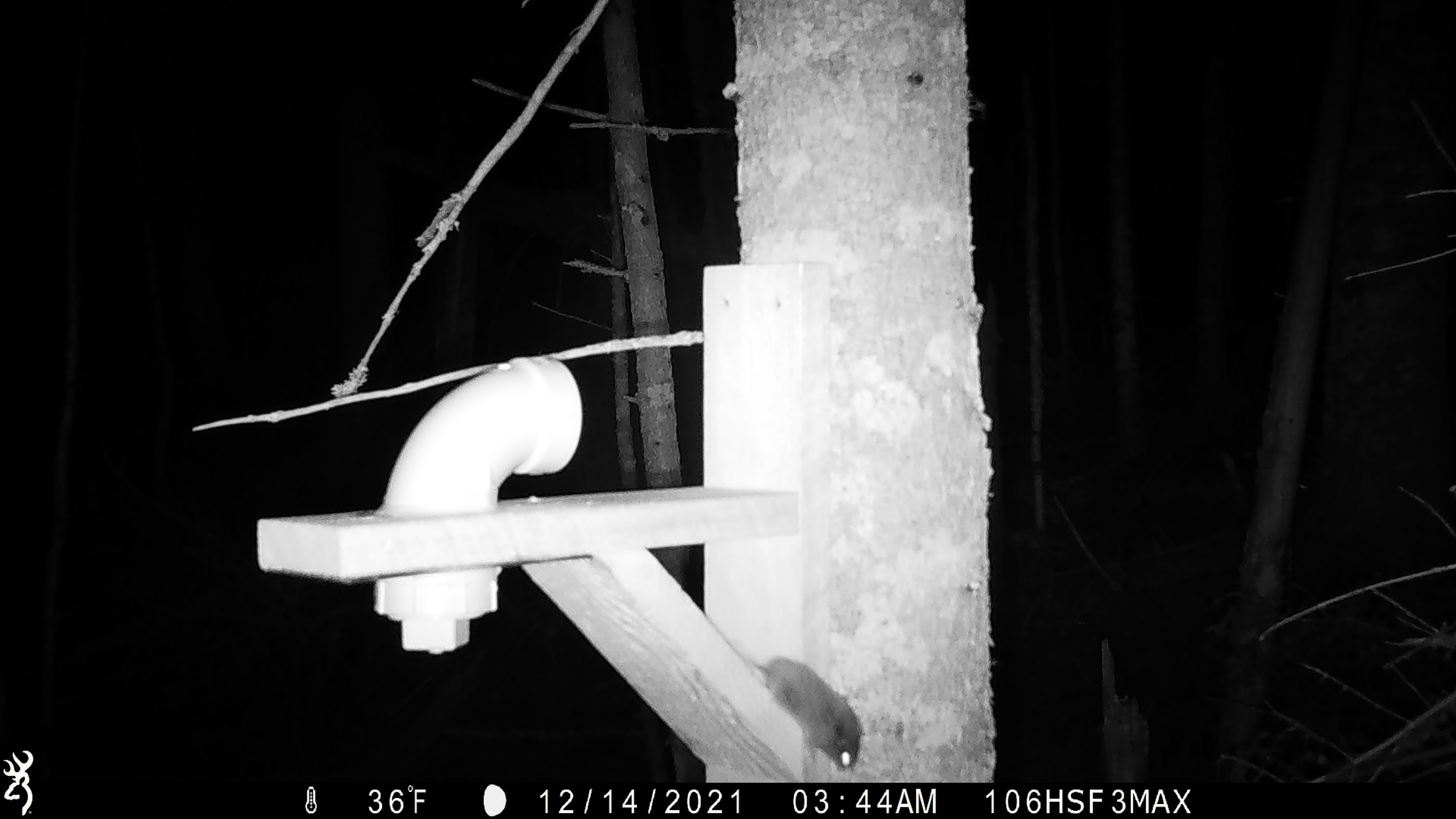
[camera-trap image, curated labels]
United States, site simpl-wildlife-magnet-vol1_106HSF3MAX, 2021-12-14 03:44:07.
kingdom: Animalia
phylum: Chordata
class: Mammalia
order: Rodentia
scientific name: Rodentia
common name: mouse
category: mouse sp.